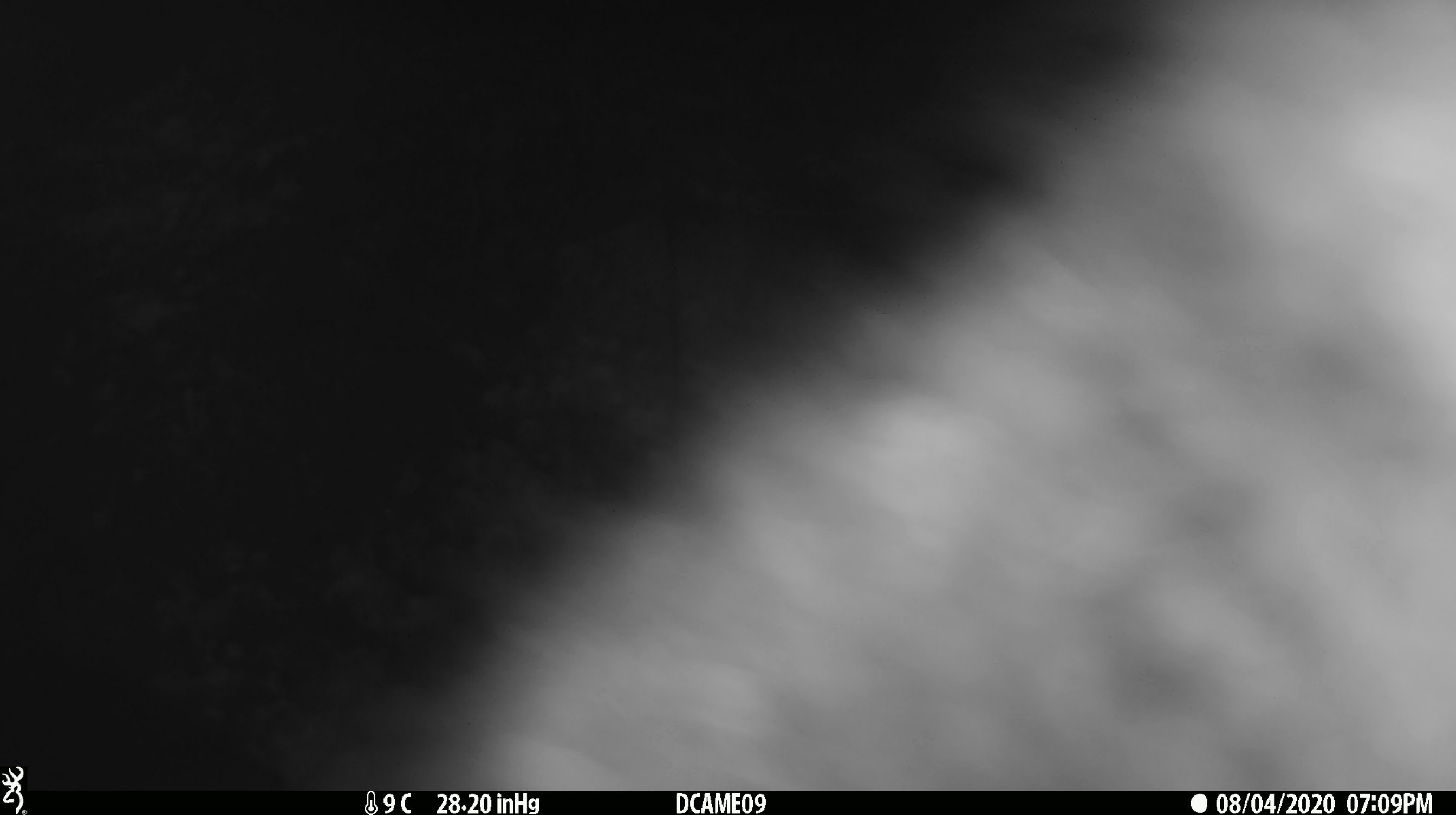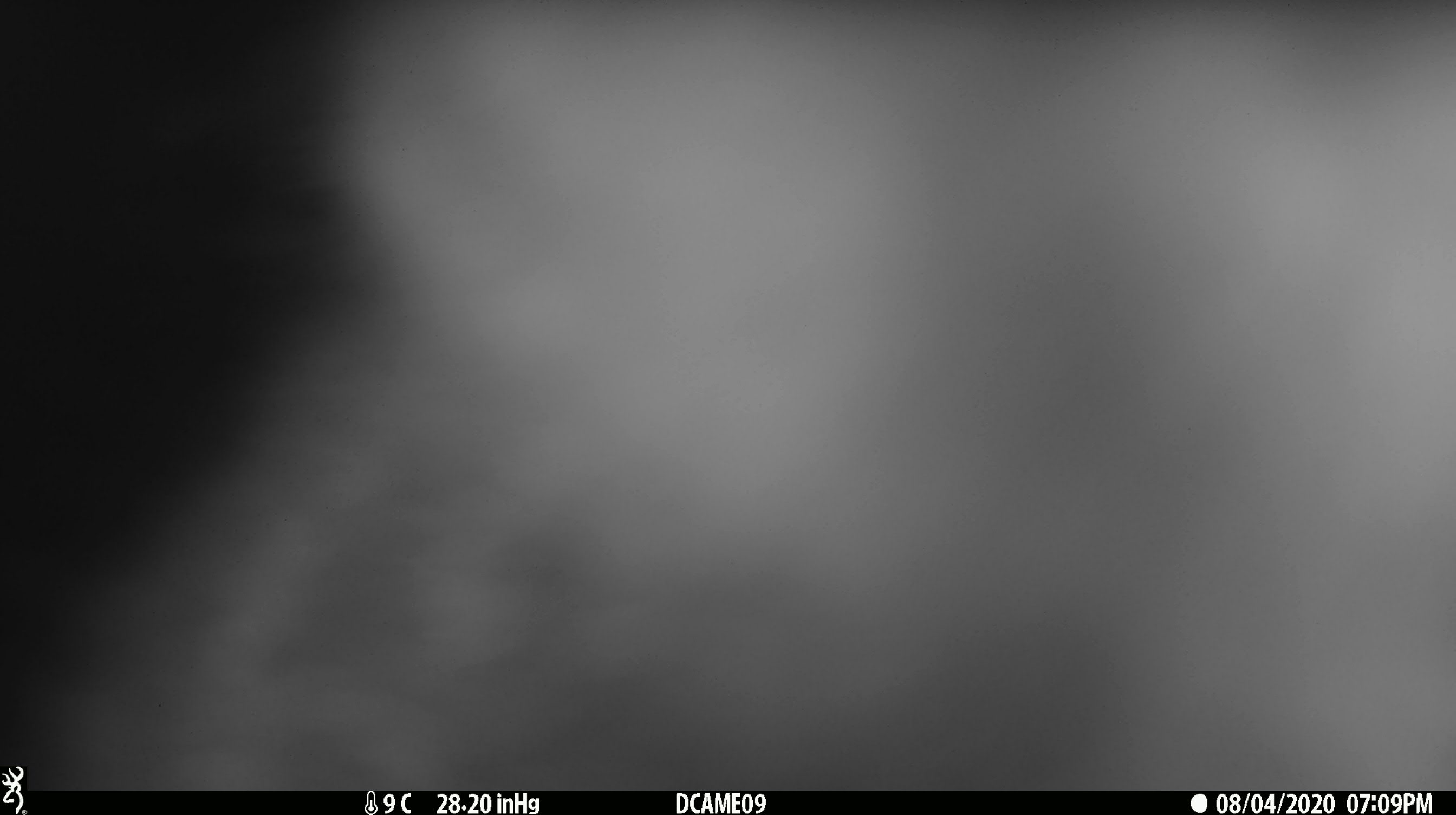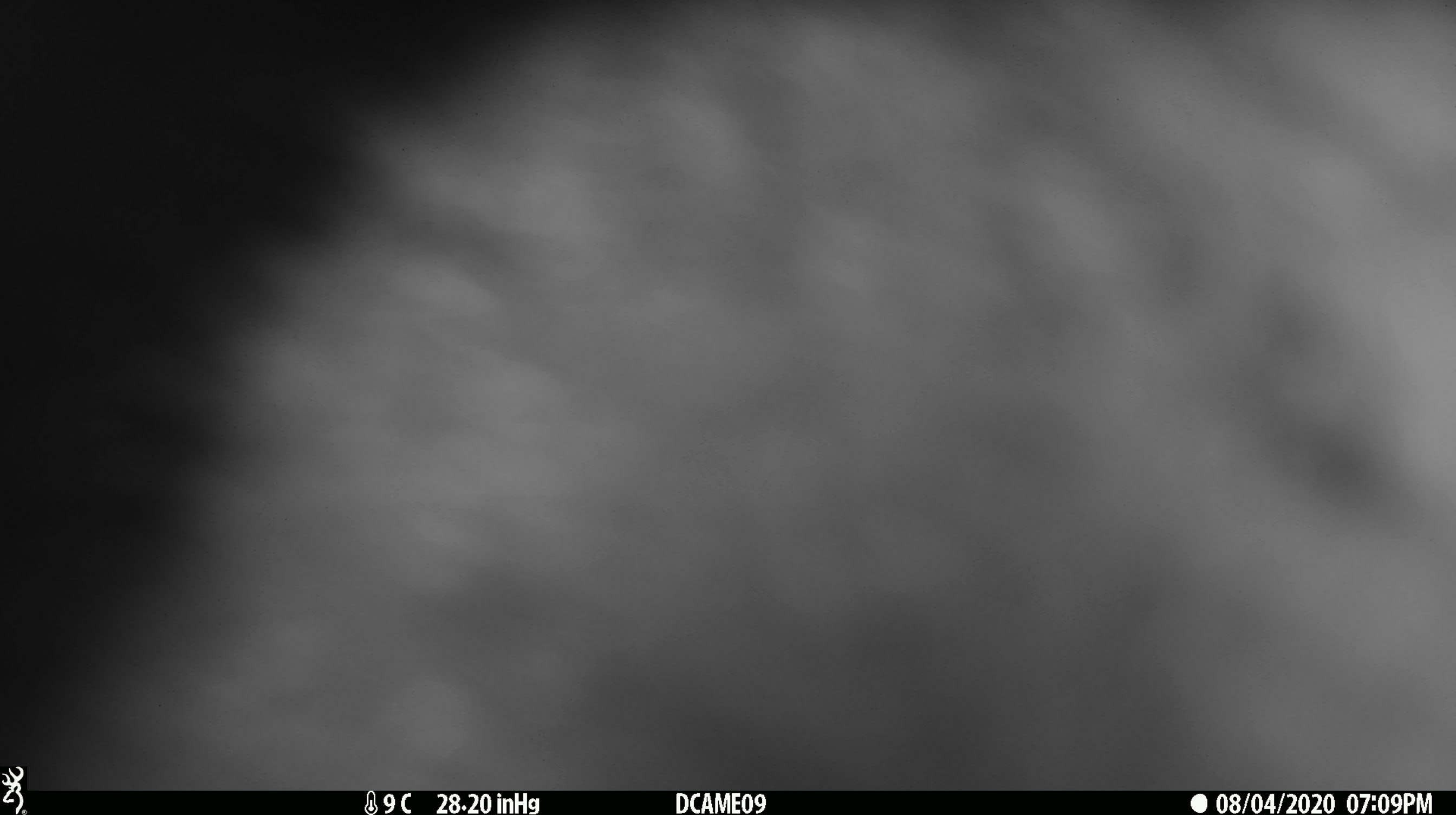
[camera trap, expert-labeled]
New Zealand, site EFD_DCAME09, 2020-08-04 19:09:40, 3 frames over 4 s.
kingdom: Animalia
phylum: Chordata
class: Mammalia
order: Diprotodontia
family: Phalangeridae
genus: Trichosurus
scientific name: Trichosurus vulpecula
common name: common brushtail possum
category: possum